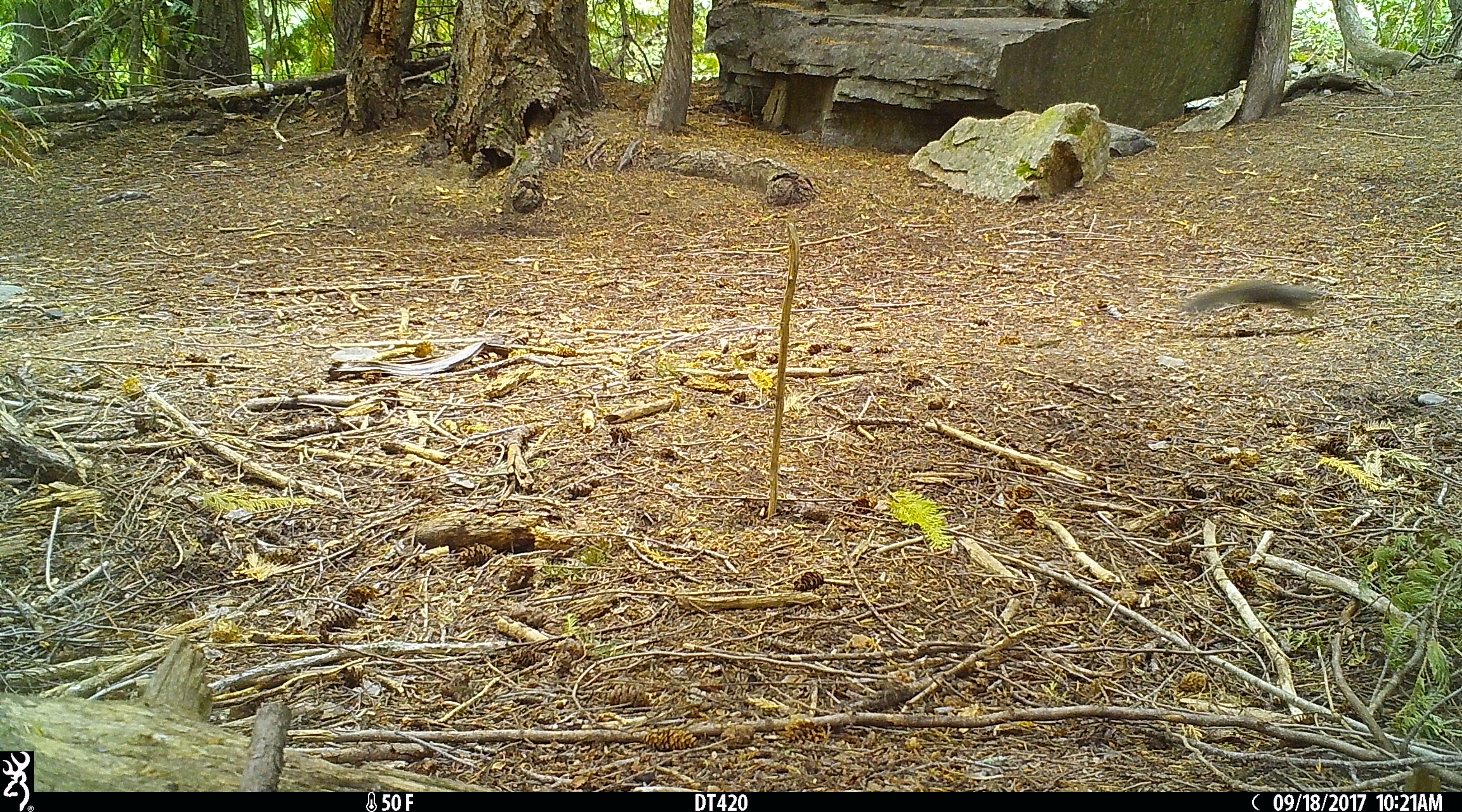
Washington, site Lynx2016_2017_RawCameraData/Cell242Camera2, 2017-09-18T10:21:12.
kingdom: Animalia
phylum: Chordata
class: Mammalia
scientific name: Mammalia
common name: small mammal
Small mammal (Mammalia). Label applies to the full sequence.